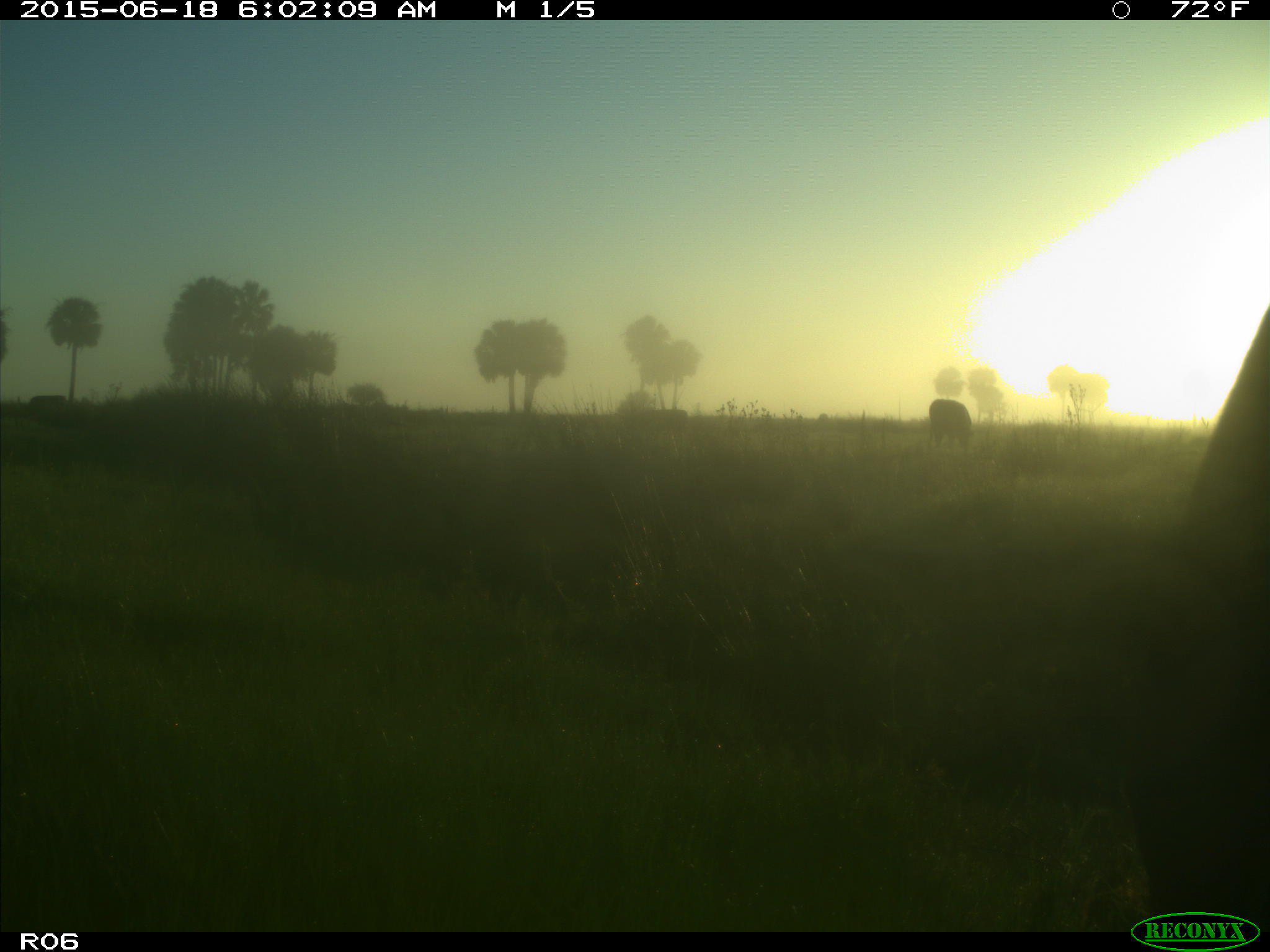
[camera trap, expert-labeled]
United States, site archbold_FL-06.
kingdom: Animalia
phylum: Chordata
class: Mammalia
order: Artiodactyla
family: Bovidae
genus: Bos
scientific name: Bos taurus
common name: domestic cow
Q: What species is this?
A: Bos taurus (domestic cow).